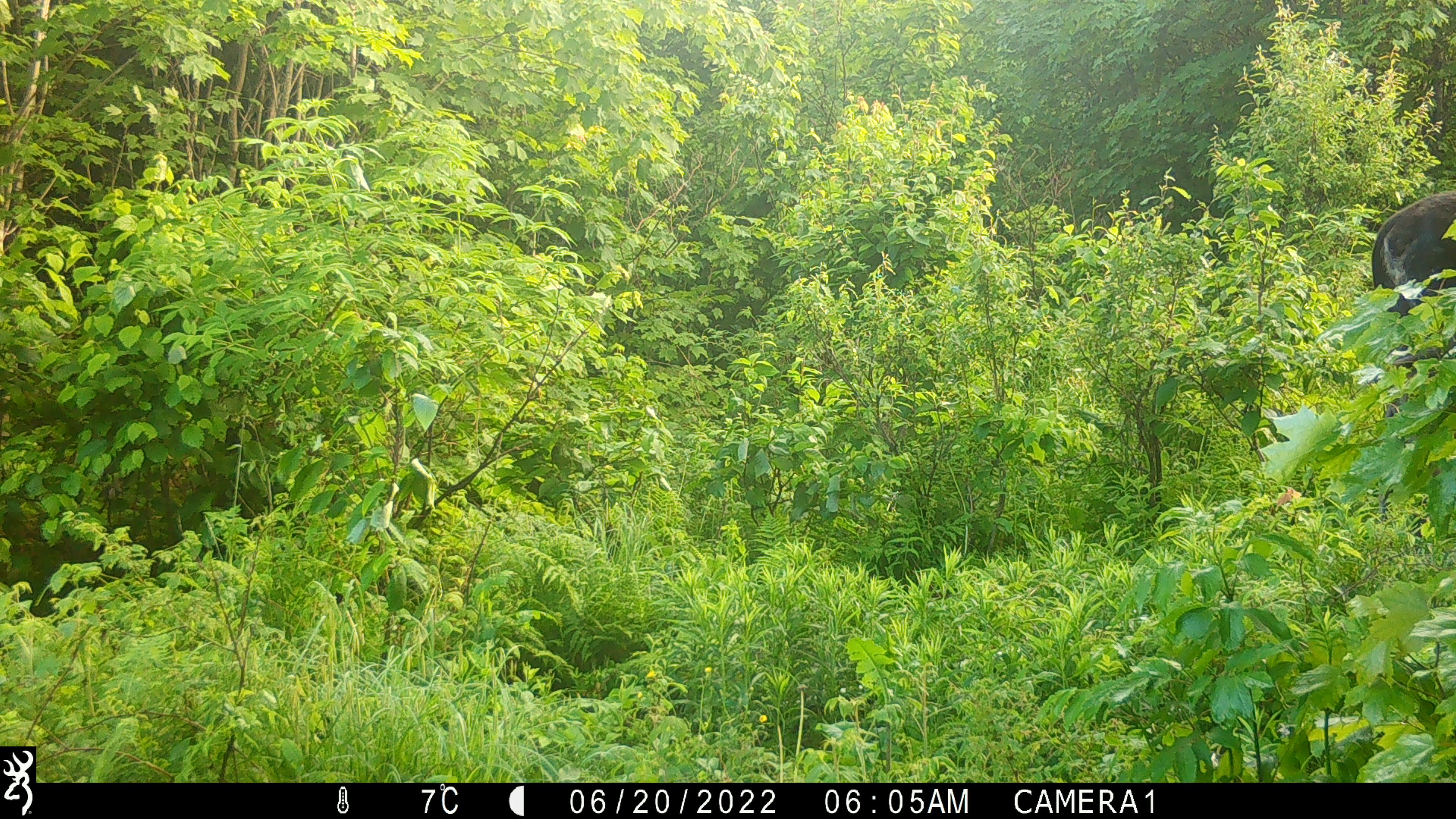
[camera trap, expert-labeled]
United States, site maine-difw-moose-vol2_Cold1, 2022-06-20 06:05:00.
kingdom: Animalia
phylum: Chordata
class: Mammalia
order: Artiodactyla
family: Cervidae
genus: Alces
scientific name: Alces alces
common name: moose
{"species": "moose (Alces alces)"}